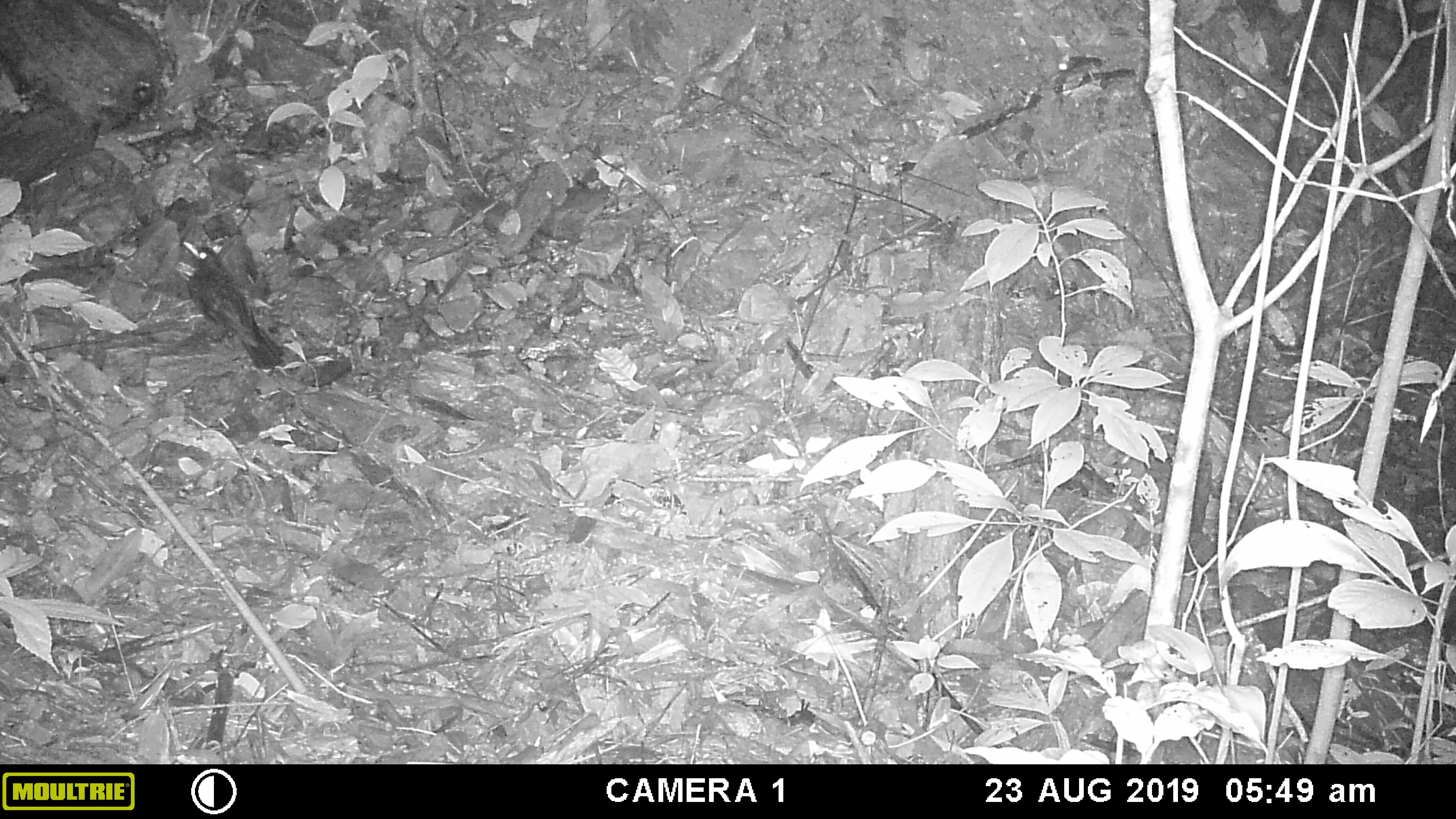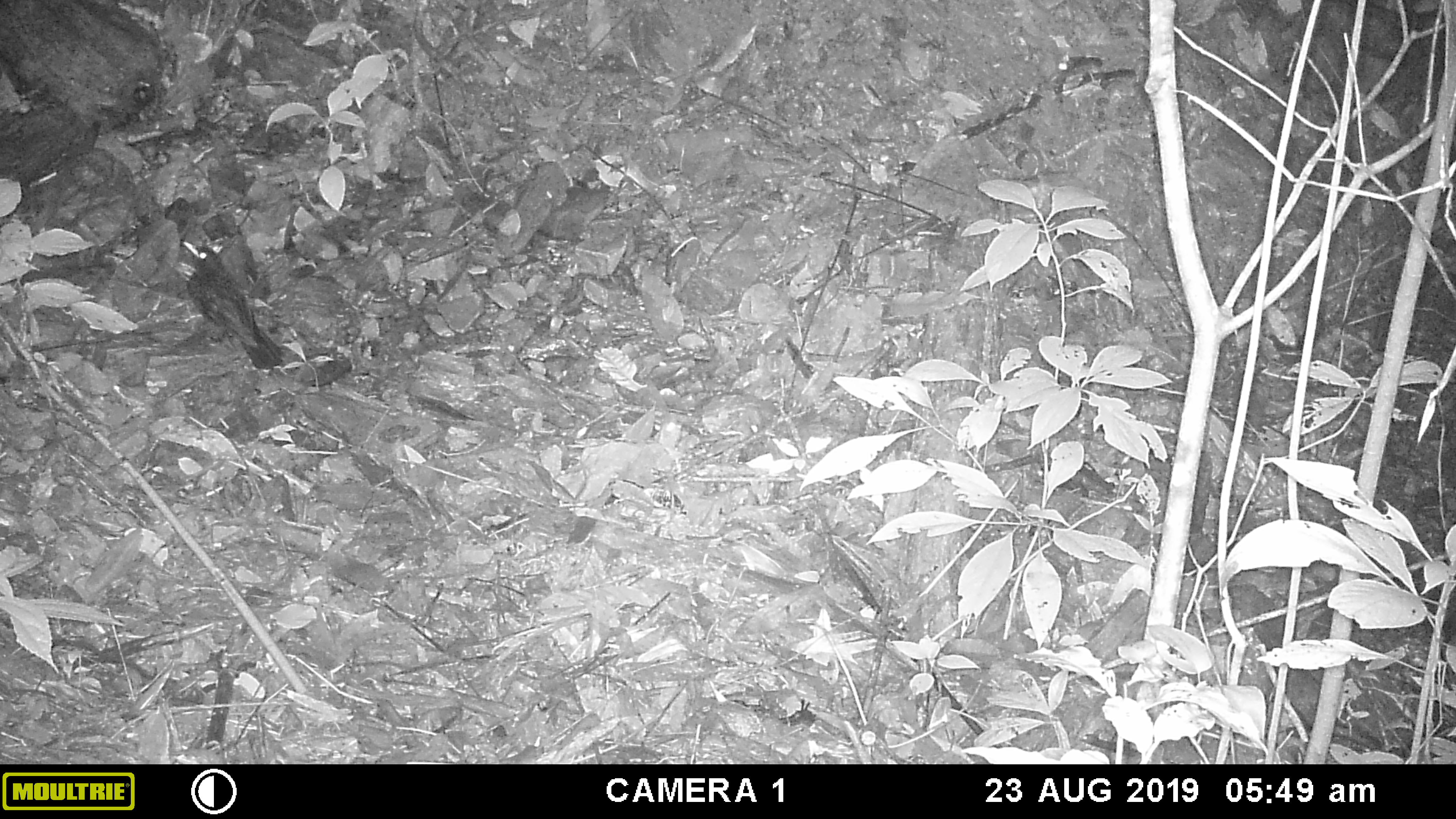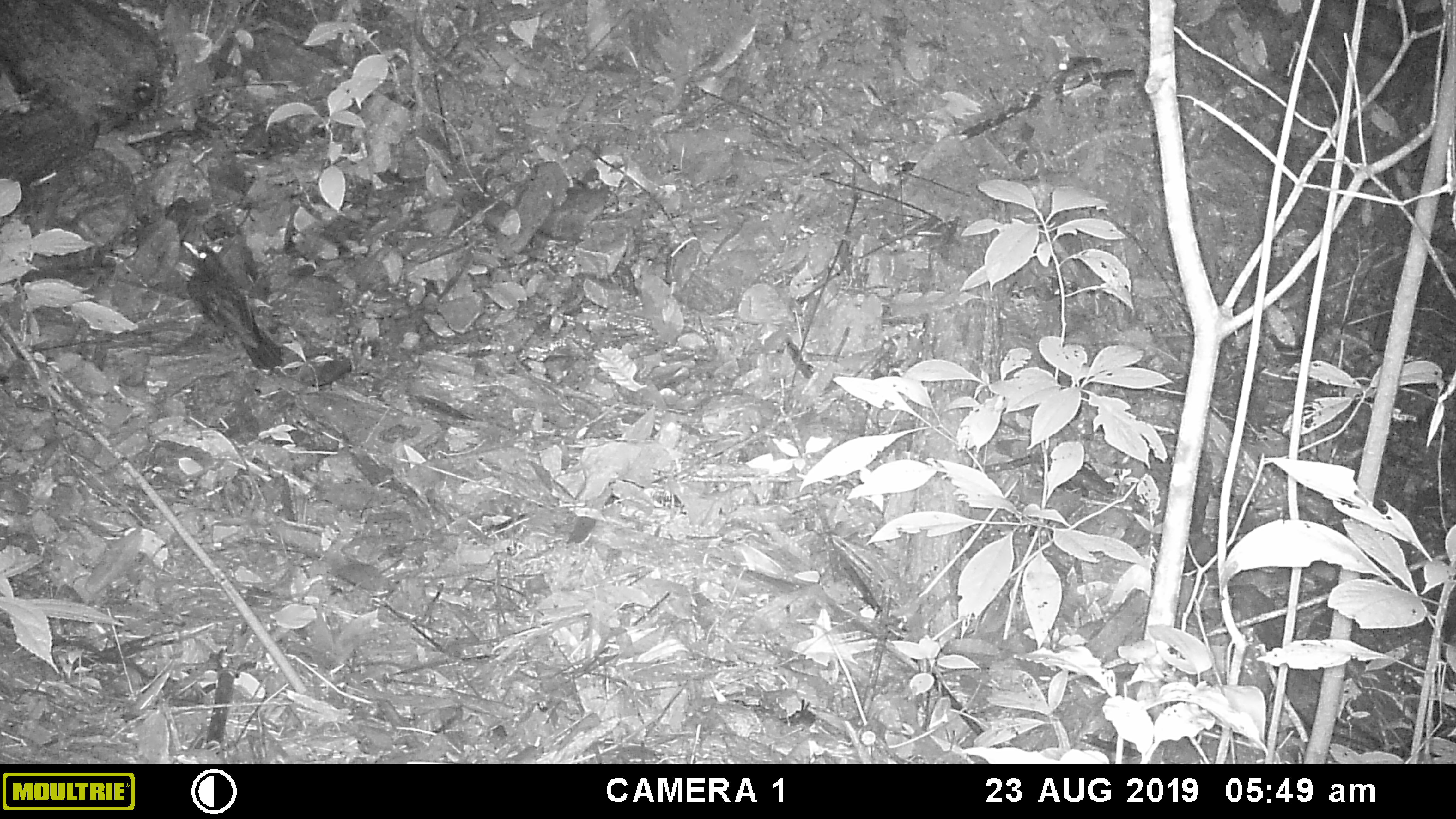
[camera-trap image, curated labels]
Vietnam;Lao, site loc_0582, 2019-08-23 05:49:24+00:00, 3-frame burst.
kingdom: Animalia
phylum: Chordata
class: Aves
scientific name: Aves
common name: bird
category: unidentified bird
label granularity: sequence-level